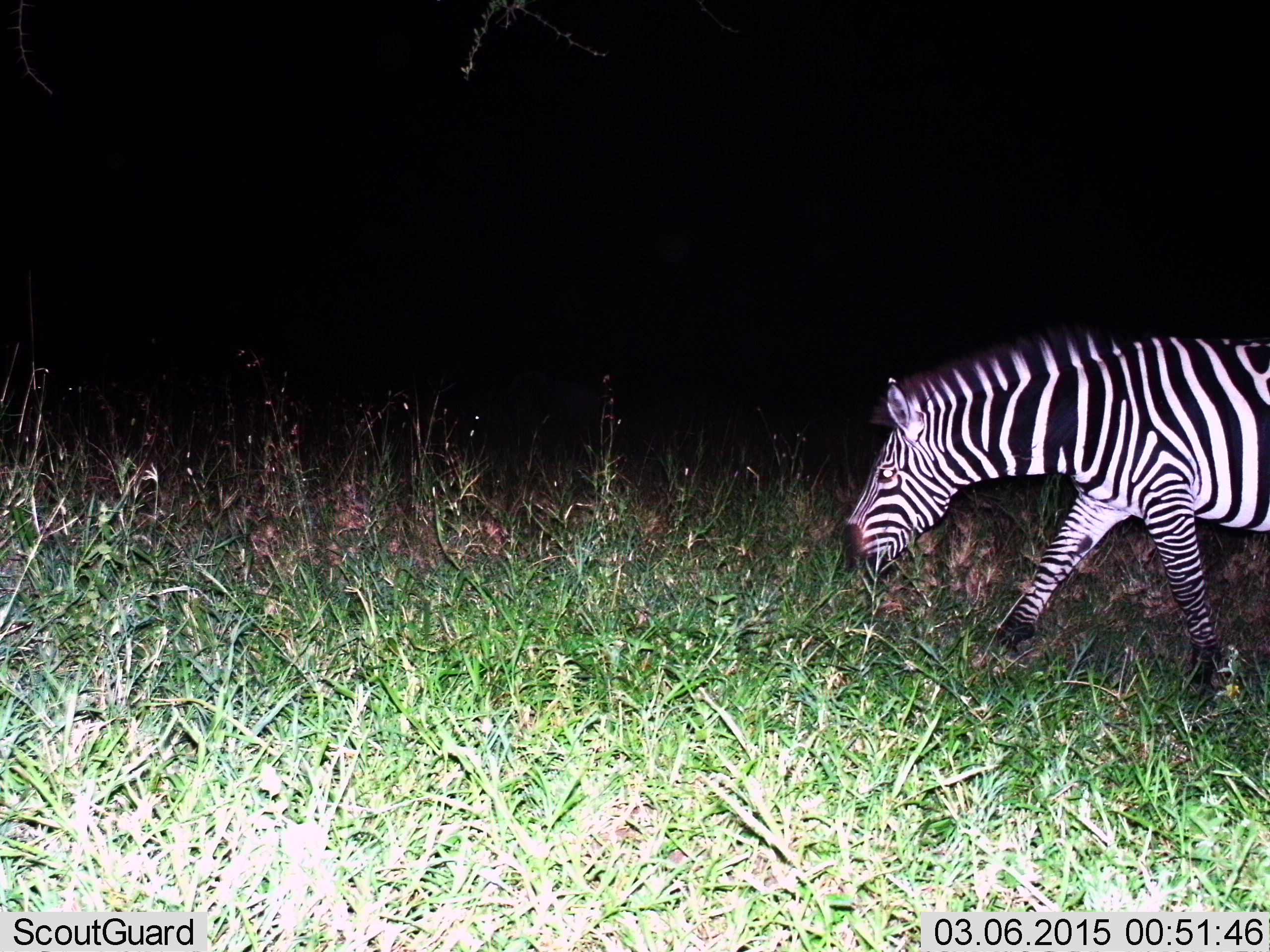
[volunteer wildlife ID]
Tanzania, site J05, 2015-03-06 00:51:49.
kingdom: Animalia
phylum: Chordata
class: Mammalia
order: Perissodactyla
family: Equidae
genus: Equus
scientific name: Equus quagga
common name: plains zebra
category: zebra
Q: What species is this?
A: Zebra (plains zebra) (Equus quagga).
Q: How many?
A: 1.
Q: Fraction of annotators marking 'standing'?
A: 0%.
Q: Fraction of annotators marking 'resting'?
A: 0%.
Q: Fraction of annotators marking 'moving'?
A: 90%.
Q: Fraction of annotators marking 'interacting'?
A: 0%.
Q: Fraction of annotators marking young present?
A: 0%.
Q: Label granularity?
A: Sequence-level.